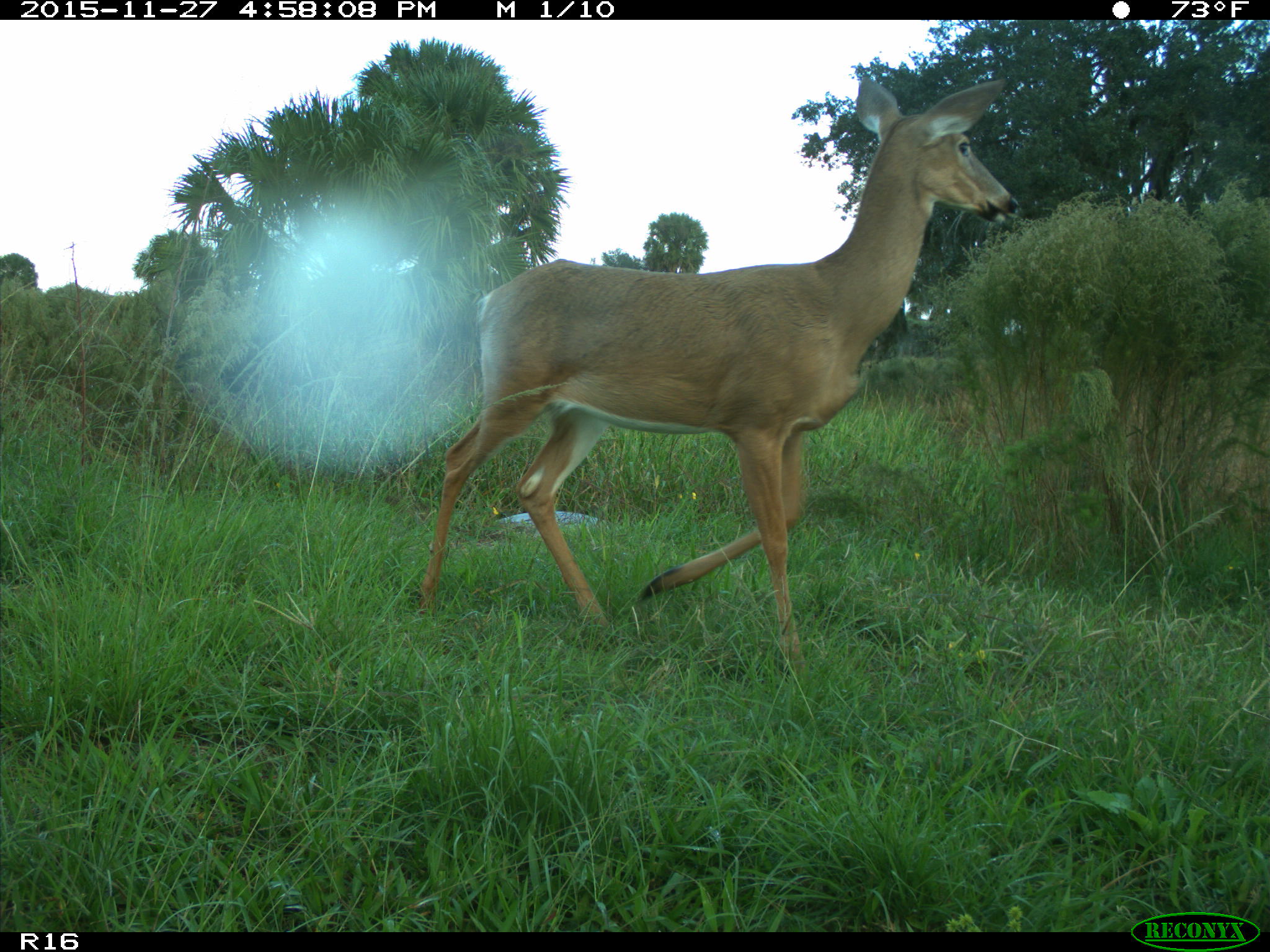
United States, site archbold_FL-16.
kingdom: Animalia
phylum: Chordata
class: Mammalia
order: Artiodactyla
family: Cervidae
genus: Odocoileus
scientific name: Odocoileus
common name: deer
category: unidentified deer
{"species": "unidentified deer (deer) (Odocoileus)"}